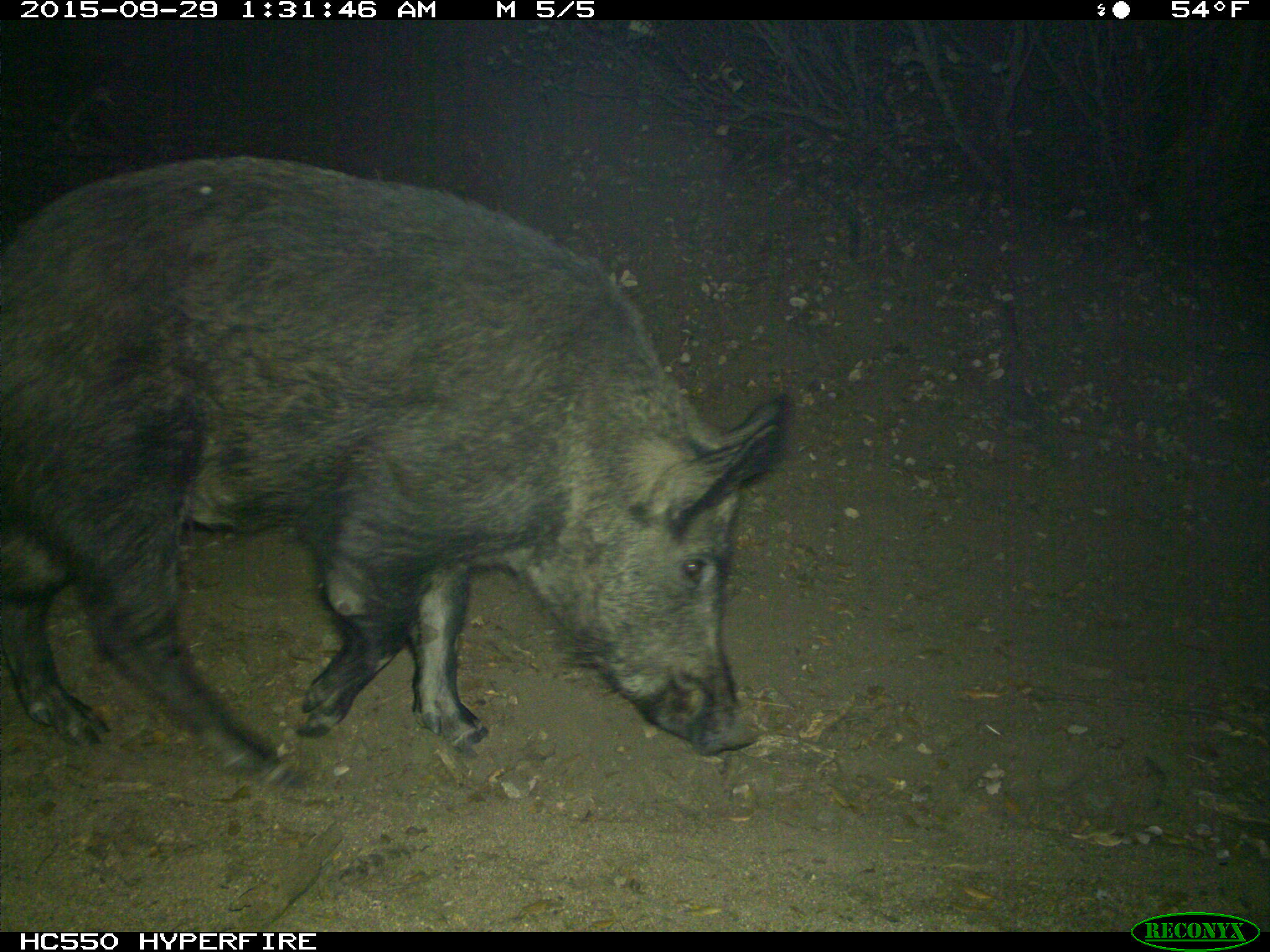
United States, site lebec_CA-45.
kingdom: Animalia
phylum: Chordata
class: Mammalia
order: Artiodactyla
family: Suidae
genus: Sus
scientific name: Sus scrofa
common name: wild boar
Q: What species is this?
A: Sus scrofa (wild boar).